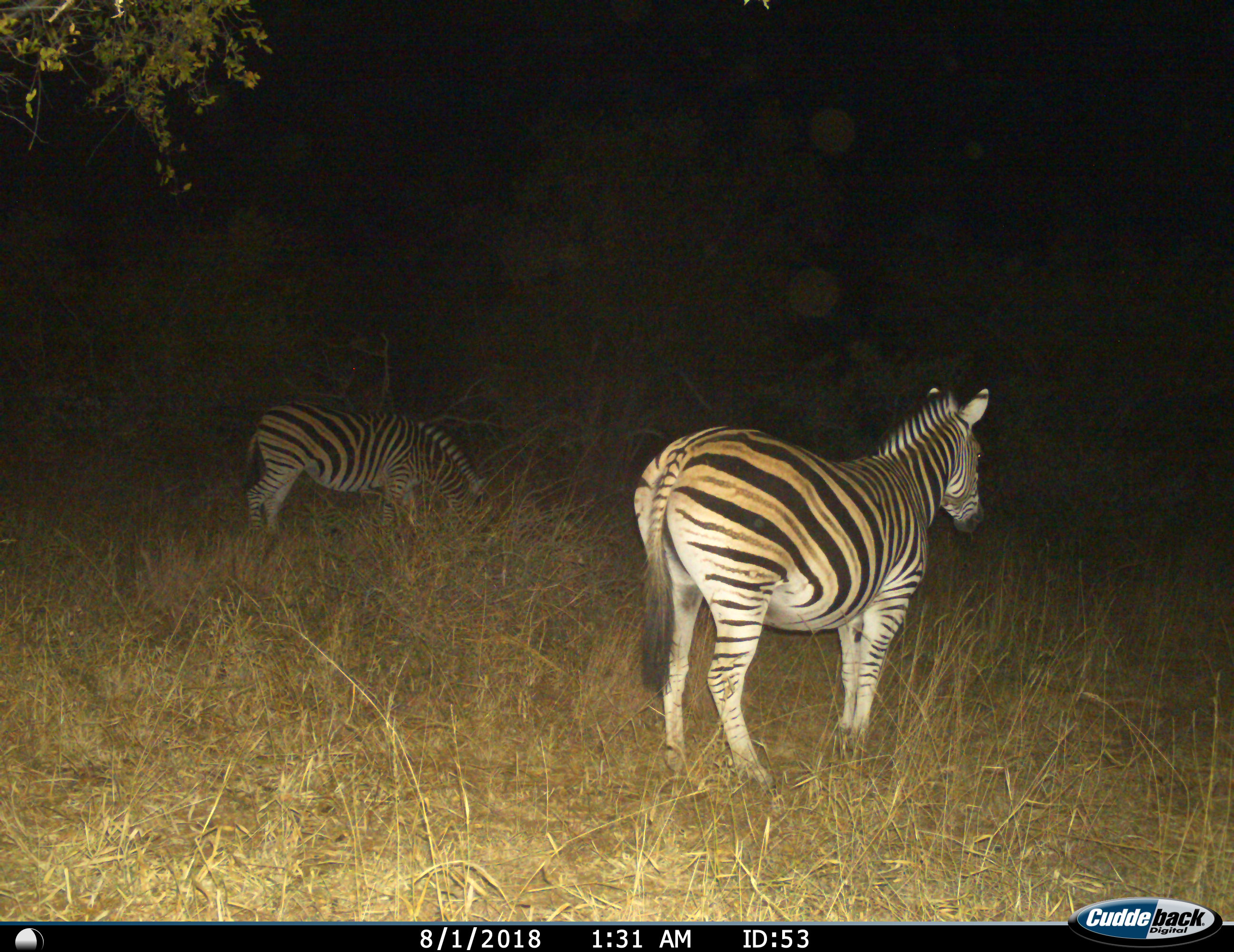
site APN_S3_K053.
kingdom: Animalia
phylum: Chordata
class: Mammalia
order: Perissodactyla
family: Equidae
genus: Equus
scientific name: Equus quagga burchellii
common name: burchell's zebra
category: zebraburchells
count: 2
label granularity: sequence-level